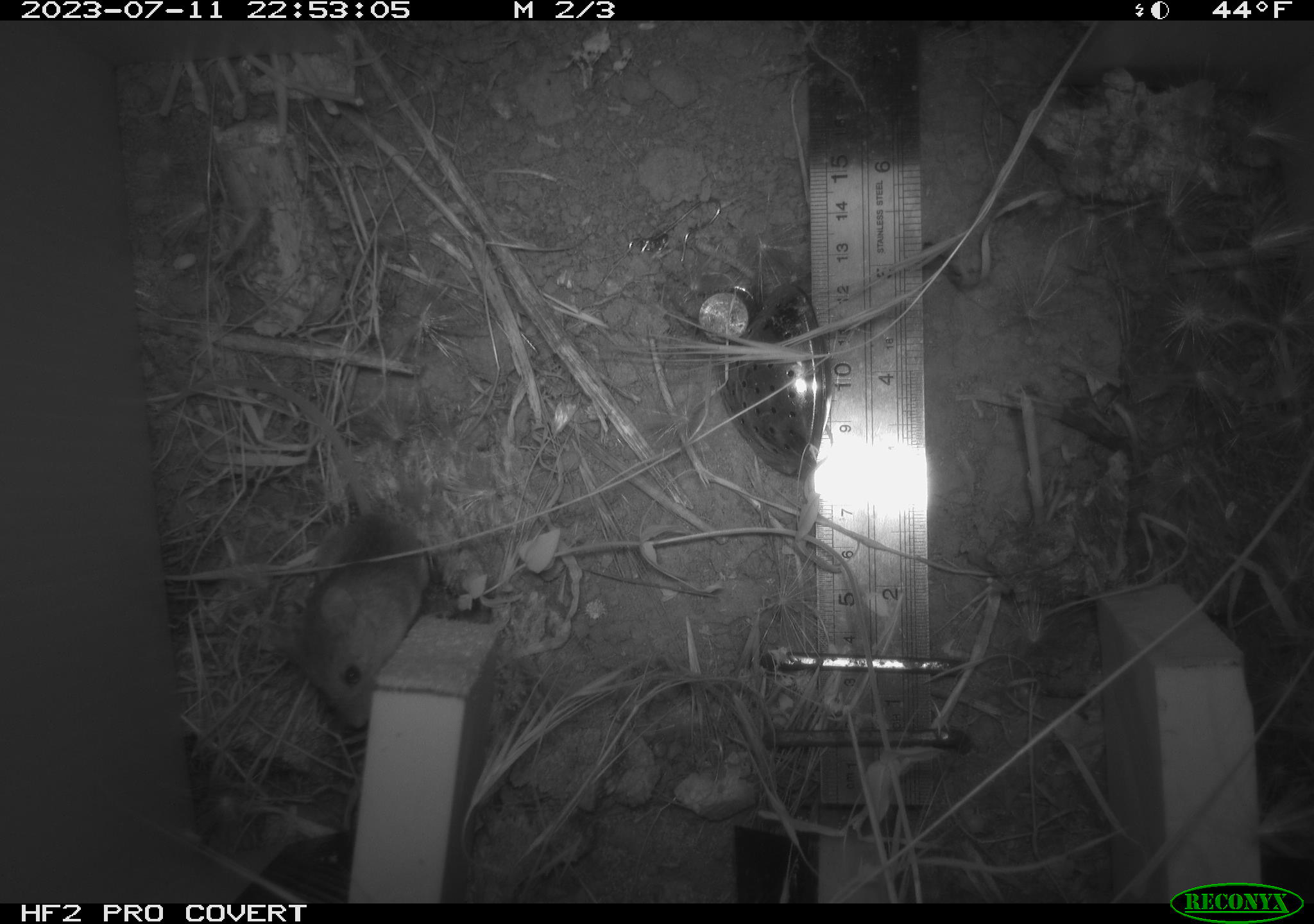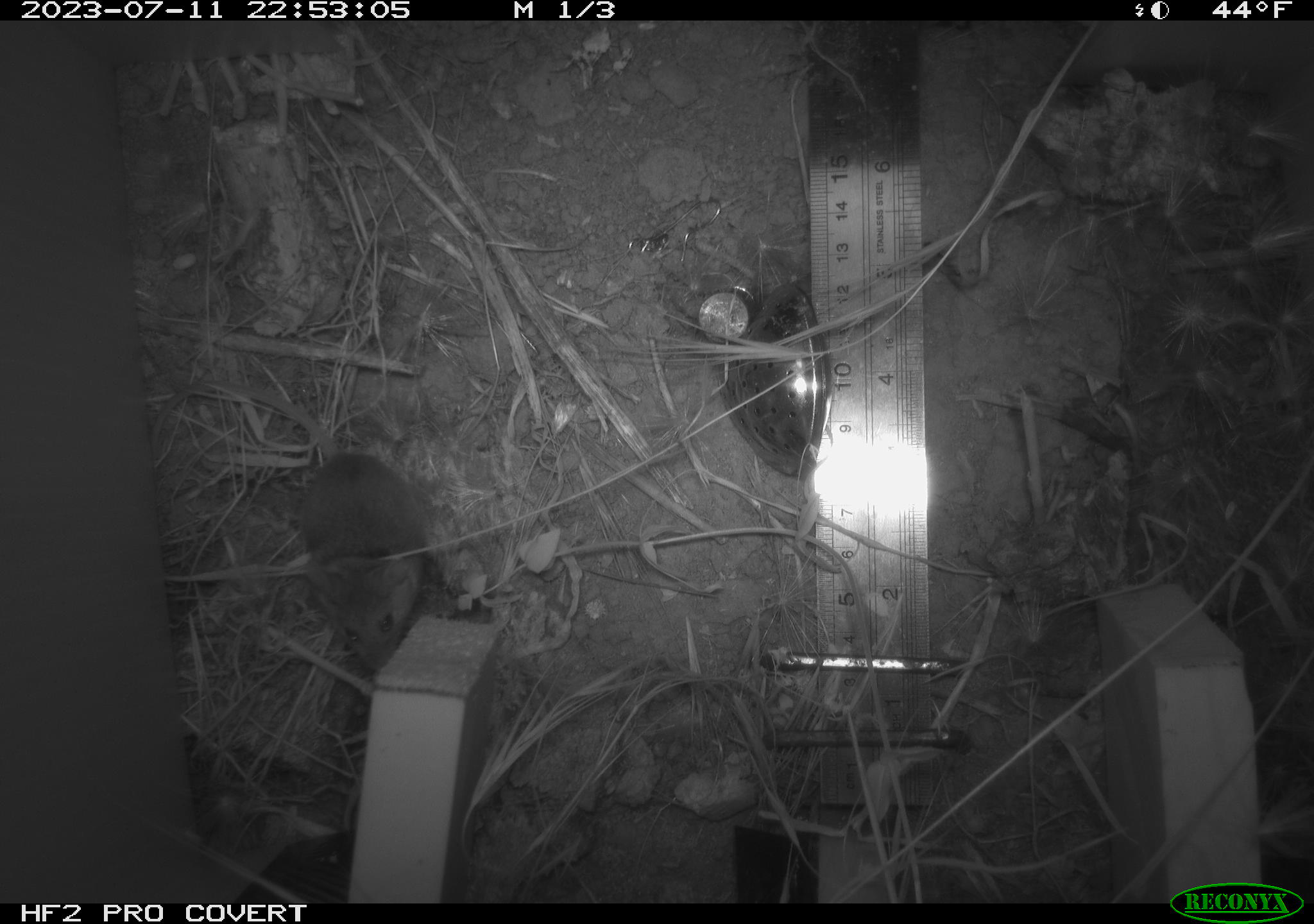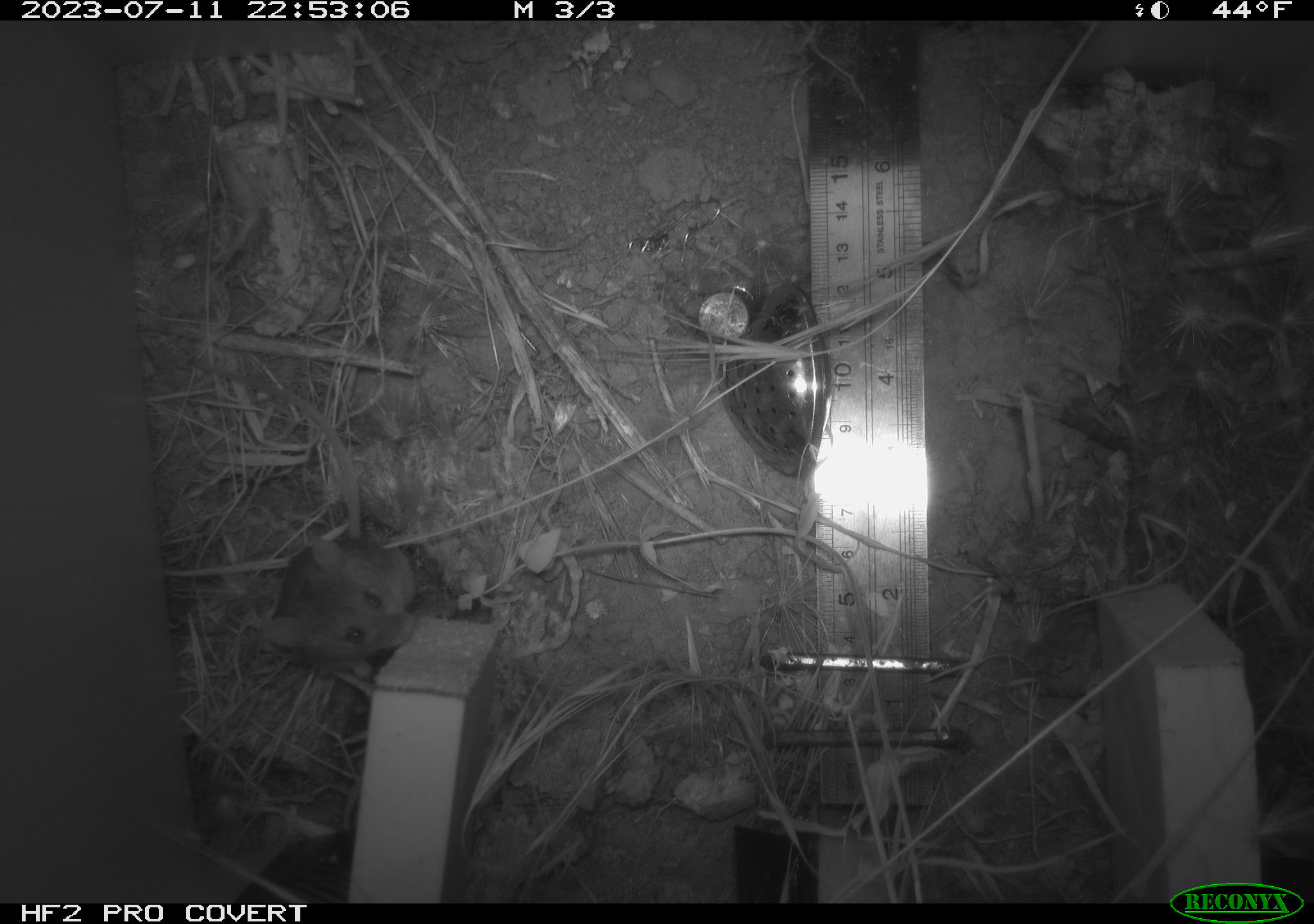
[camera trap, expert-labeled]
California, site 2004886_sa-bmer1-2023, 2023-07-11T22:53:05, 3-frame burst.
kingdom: Animalia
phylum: Chordata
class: Mammalia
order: Rodentia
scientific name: Rodentia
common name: mouse species